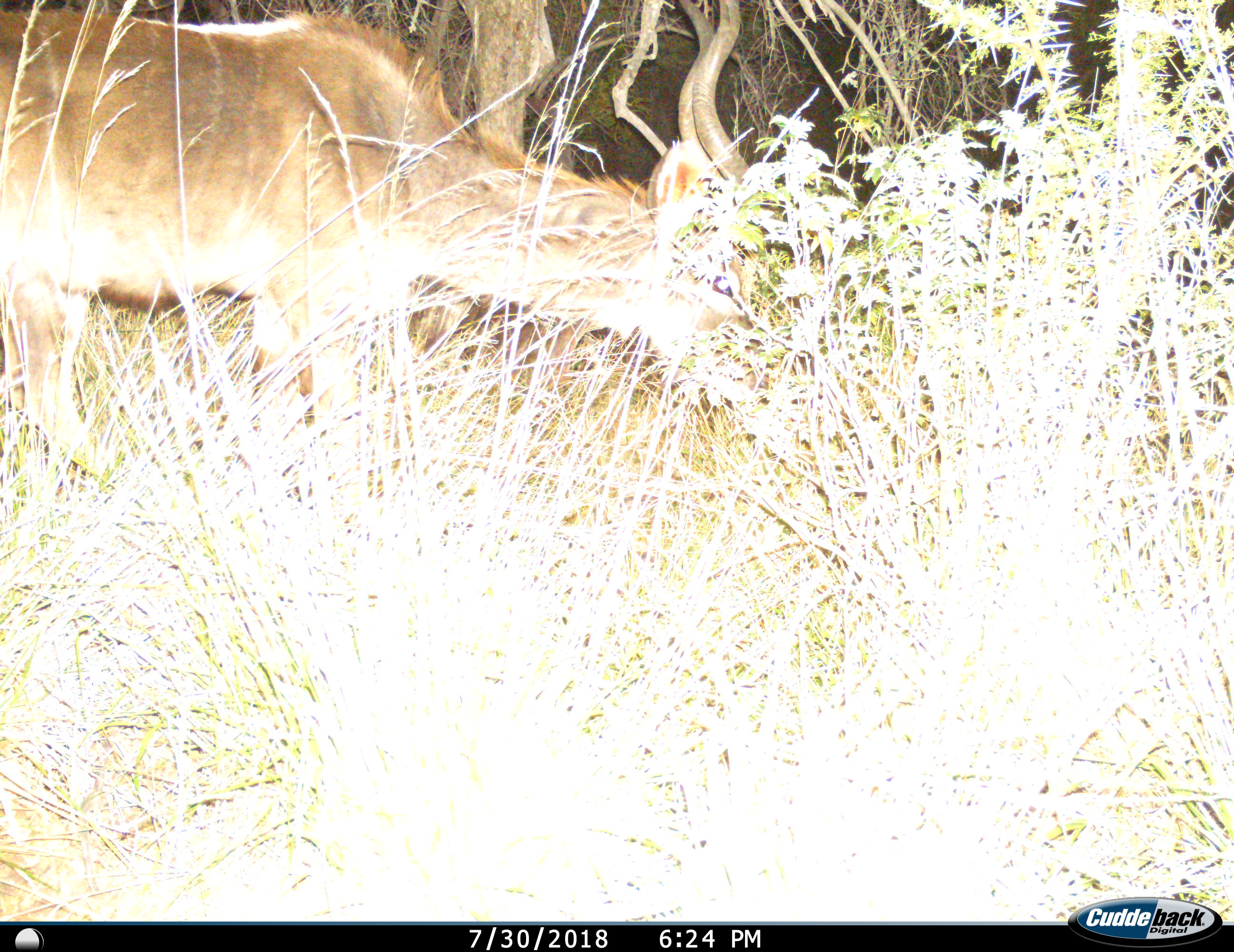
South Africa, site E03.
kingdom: Animalia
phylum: Chordata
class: Mammalia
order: Artiodactyla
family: Bovidae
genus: Tragelaphus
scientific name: Tragelaphus strepsiceros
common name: greater kudu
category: kudu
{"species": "kudu (greater kudu) (Tragelaphus strepsiceros)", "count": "1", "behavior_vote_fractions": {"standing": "20%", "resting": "0%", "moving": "20%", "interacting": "0%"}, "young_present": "0%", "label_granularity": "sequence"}